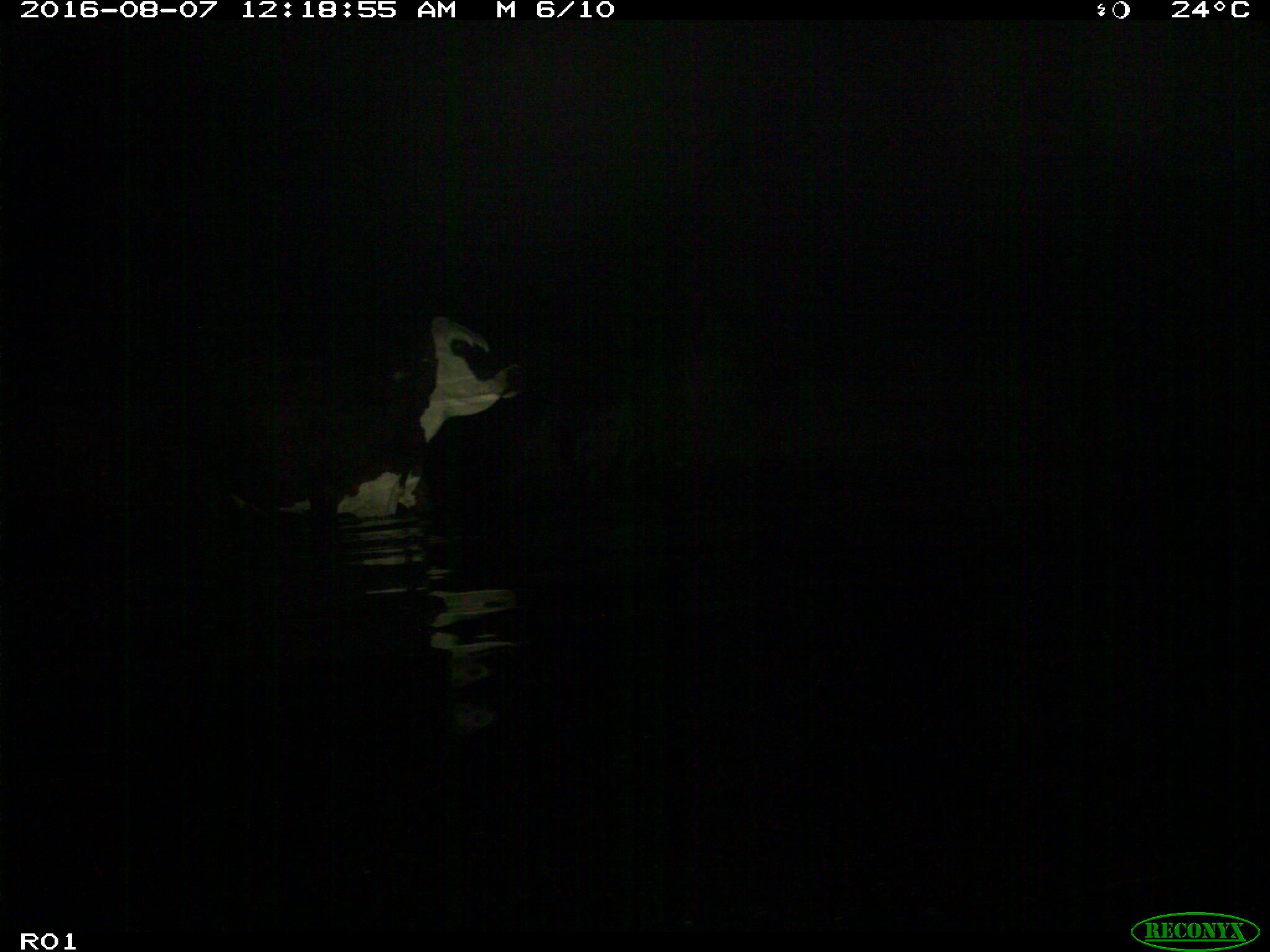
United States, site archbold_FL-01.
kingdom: Animalia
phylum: Chordata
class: Mammalia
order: Artiodactyla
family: Bovidae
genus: Bos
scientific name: Bos taurus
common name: domestic cow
Bos taurus (domestic cow).